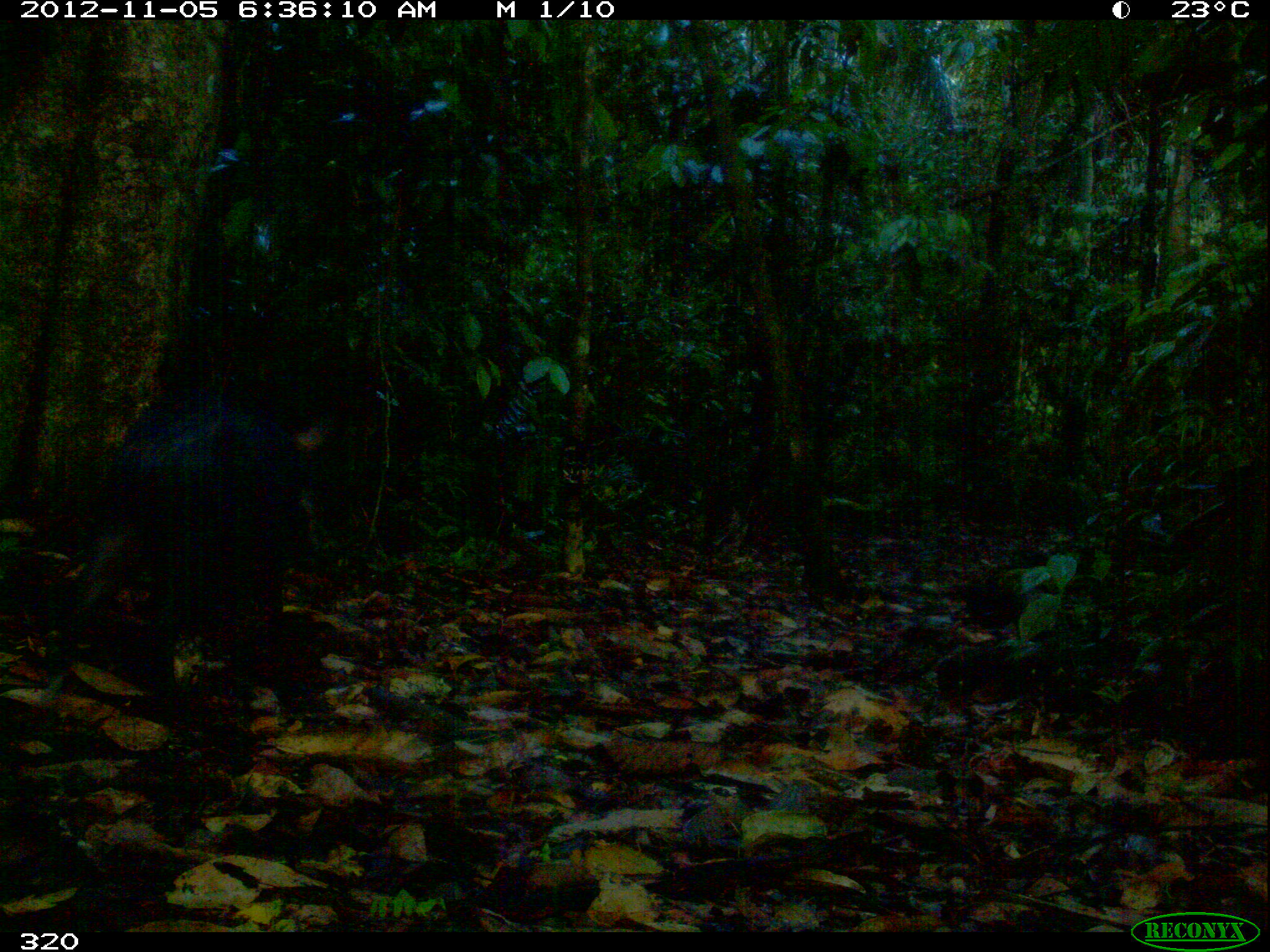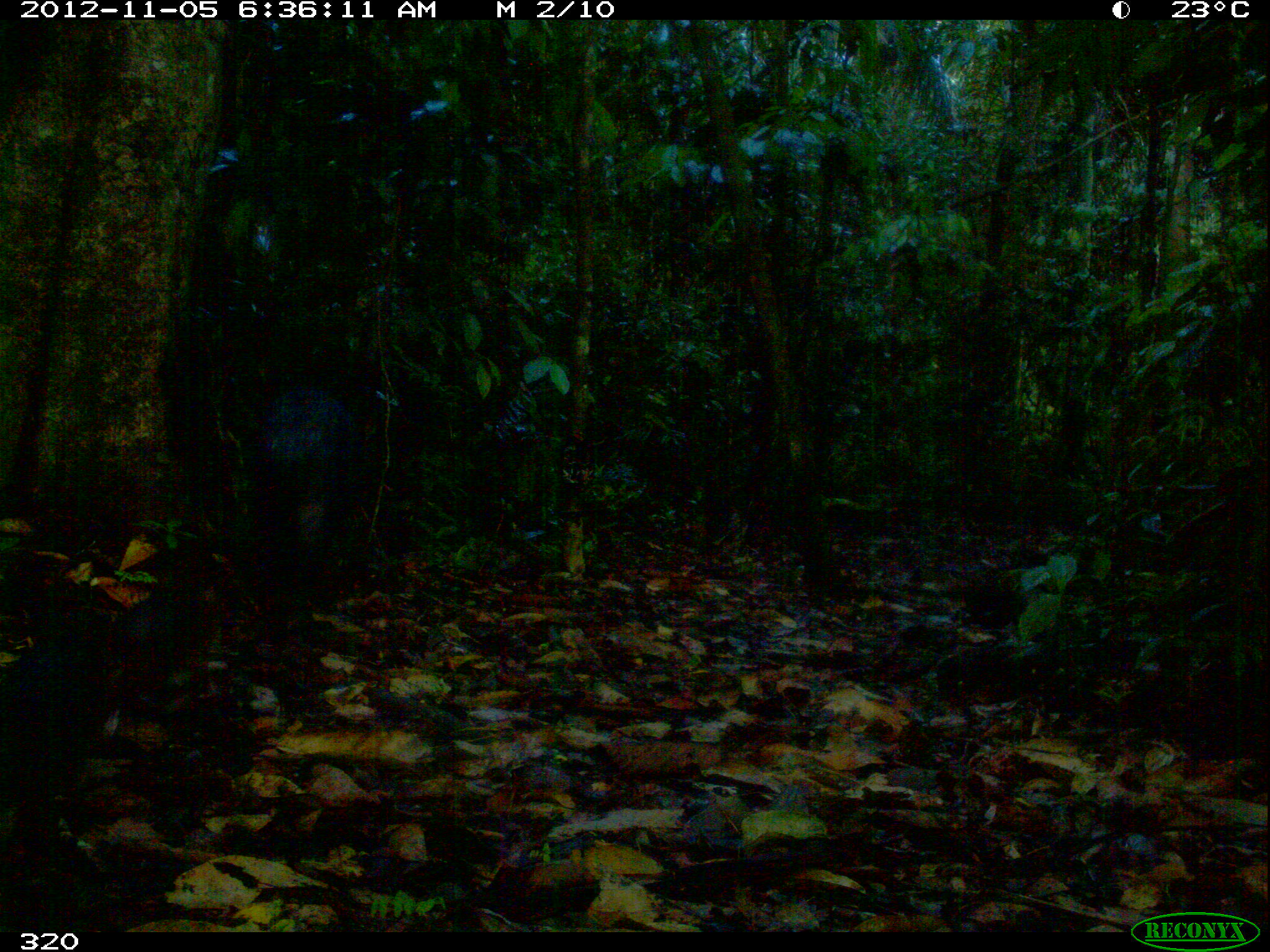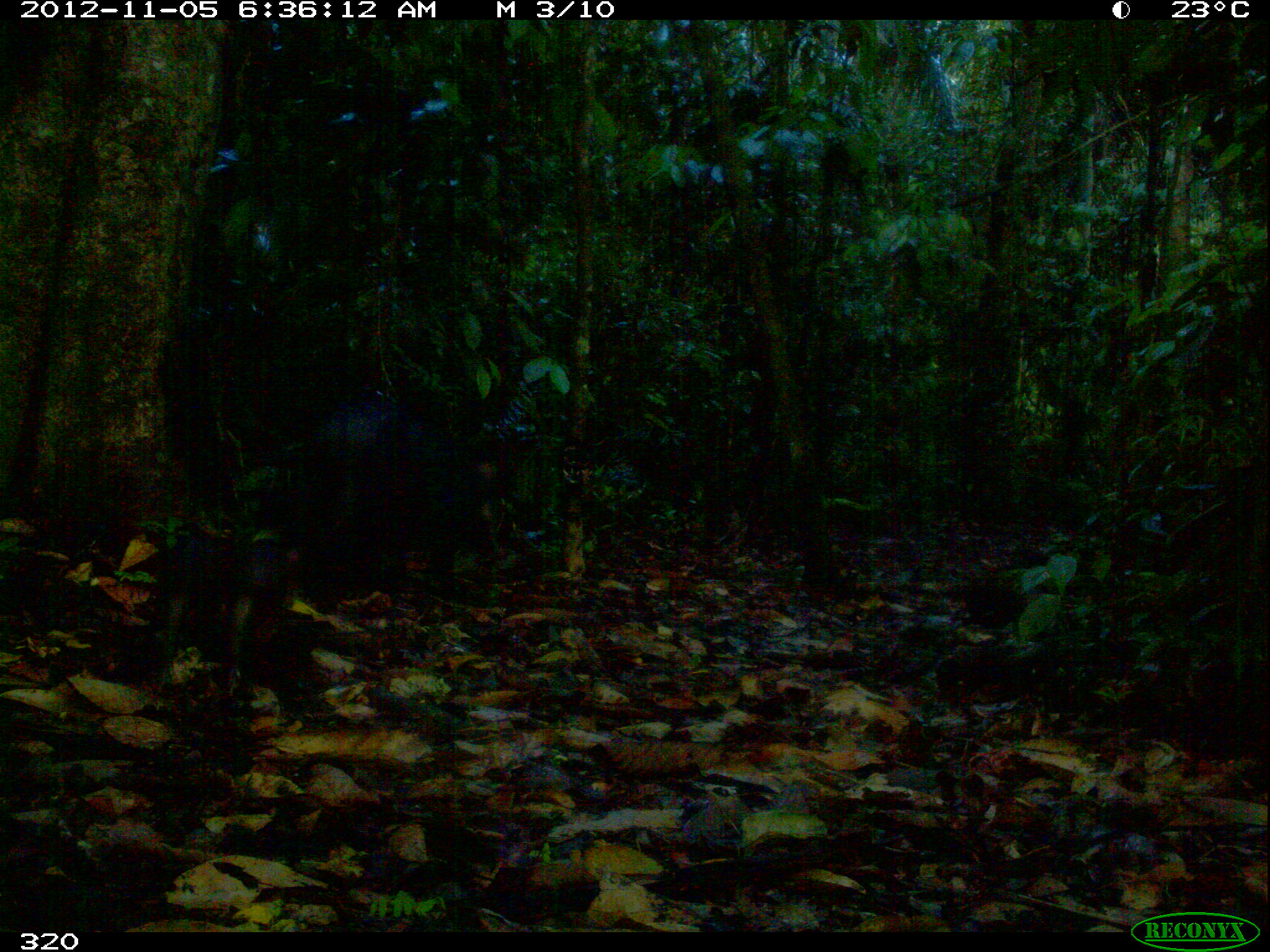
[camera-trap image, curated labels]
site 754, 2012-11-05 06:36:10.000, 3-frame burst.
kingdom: Animalia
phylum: Chordata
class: Mammalia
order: Artiodactyla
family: Tayassuidae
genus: Tayassu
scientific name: Tayassu pecari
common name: white-lipped peccary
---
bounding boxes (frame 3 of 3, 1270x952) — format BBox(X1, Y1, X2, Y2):
tayassu pecari: BBox(231, 392, 483, 596)